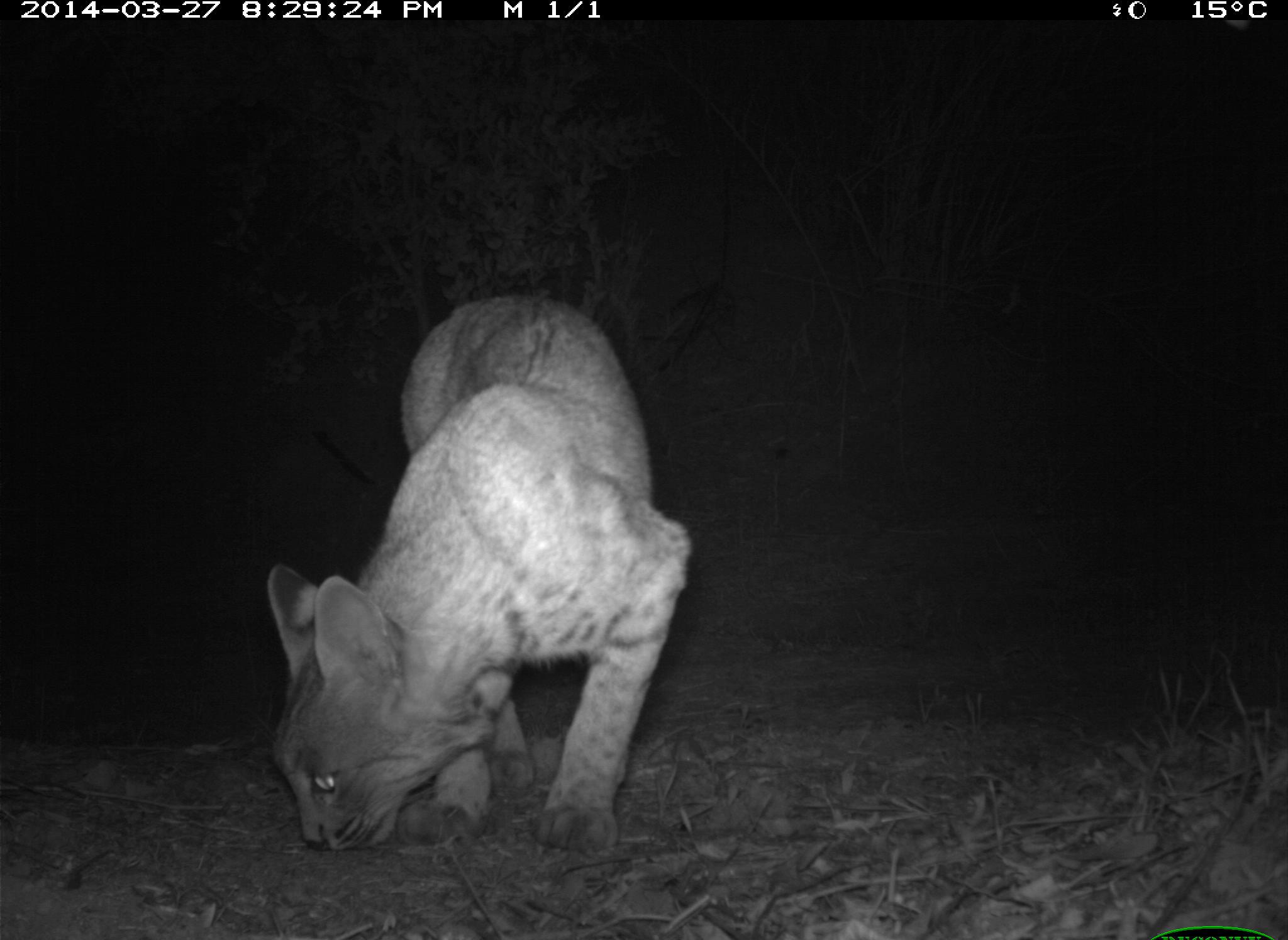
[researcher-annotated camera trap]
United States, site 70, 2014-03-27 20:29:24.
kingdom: Animalia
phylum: Chordata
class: Mammalia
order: Carnivora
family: Felidae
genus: Lynx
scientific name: Lynx rufus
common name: bobcat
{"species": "bobcat (Lynx rufus)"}